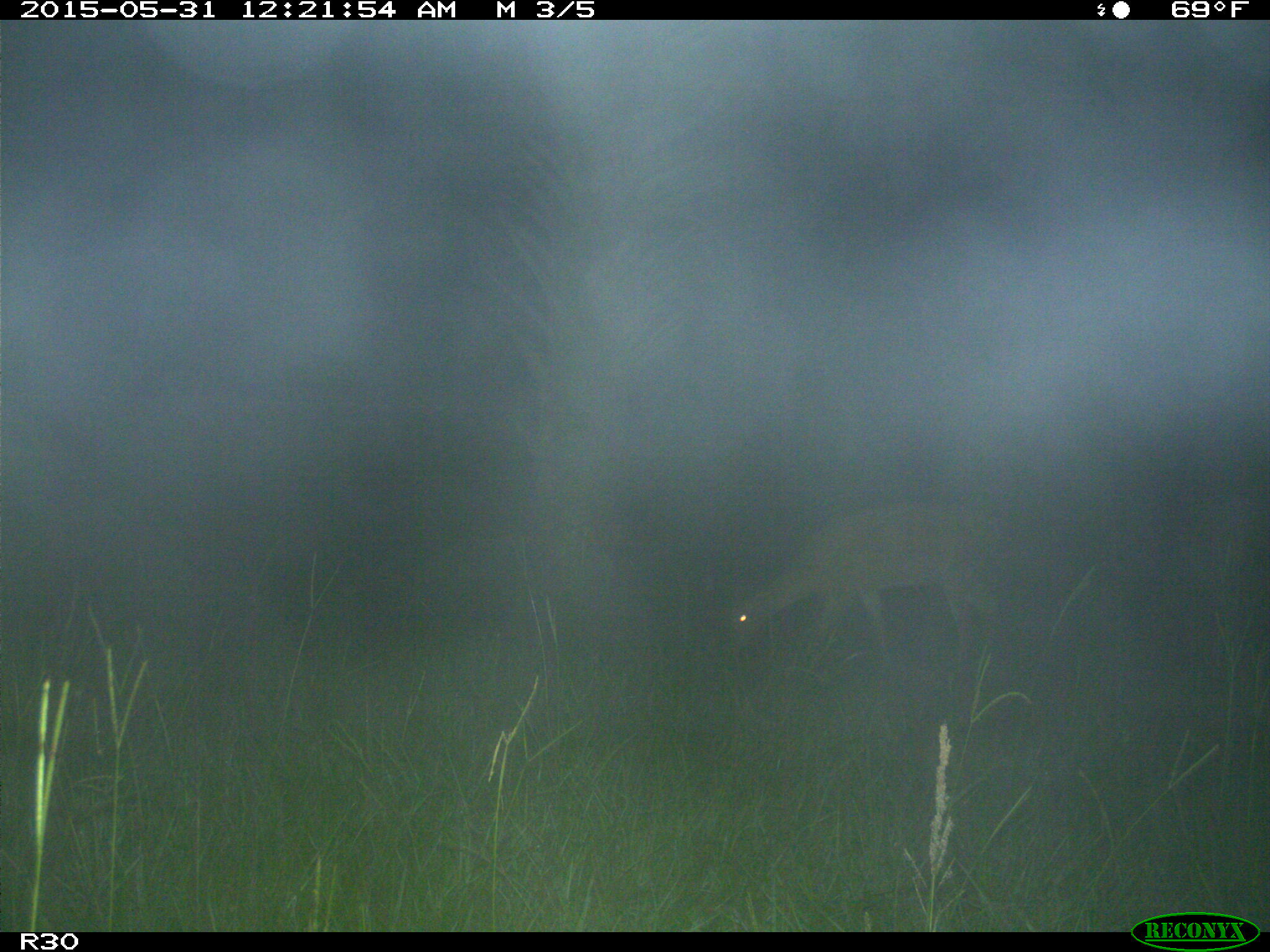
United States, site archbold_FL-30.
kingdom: Animalia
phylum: Chordata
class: Mammalia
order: Artiodactyla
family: Cervidae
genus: Odocoileus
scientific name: Odocoileus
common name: deer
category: unidentified deer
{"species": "unidentified deer (deer) (Odocoileus)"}